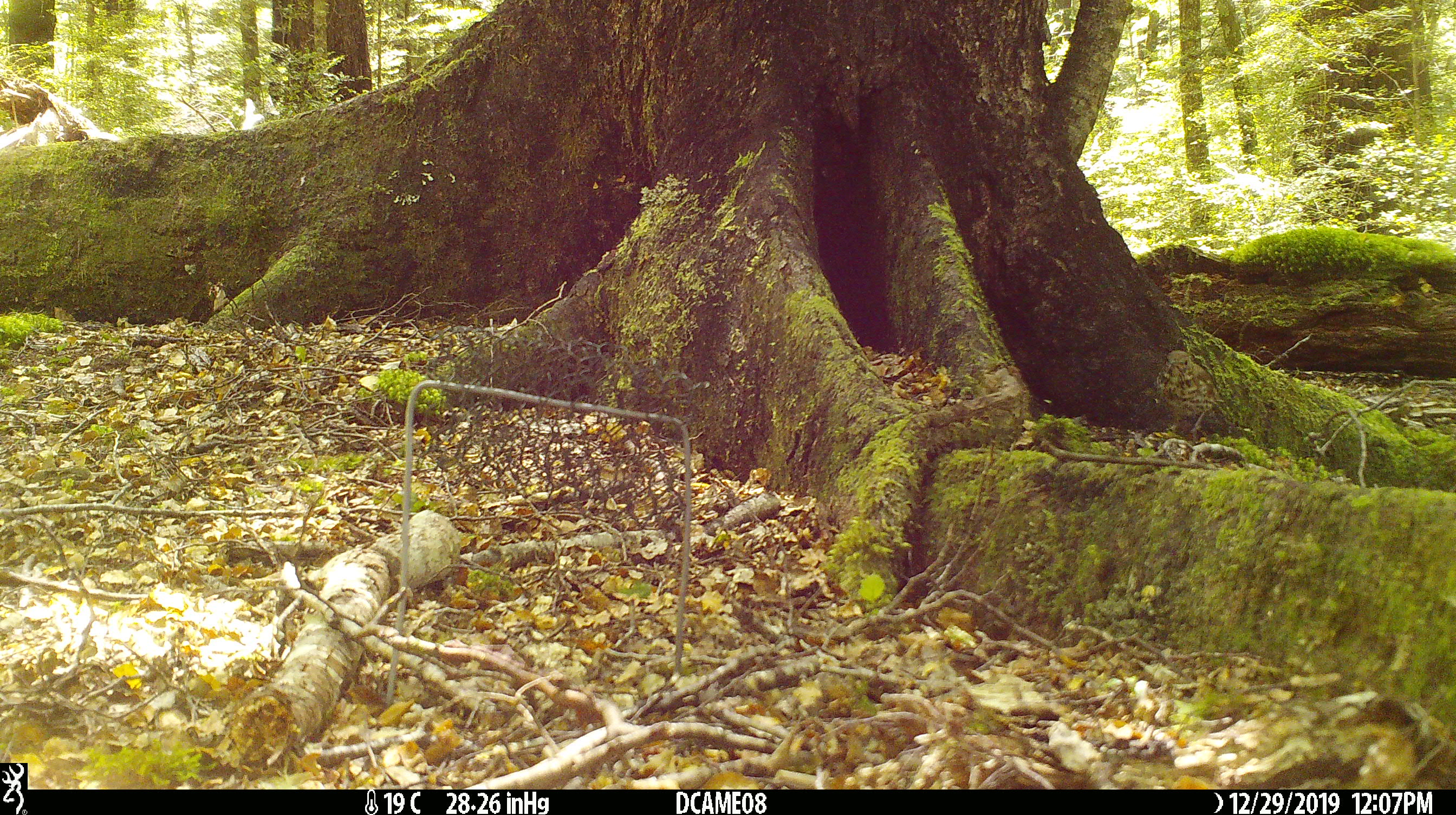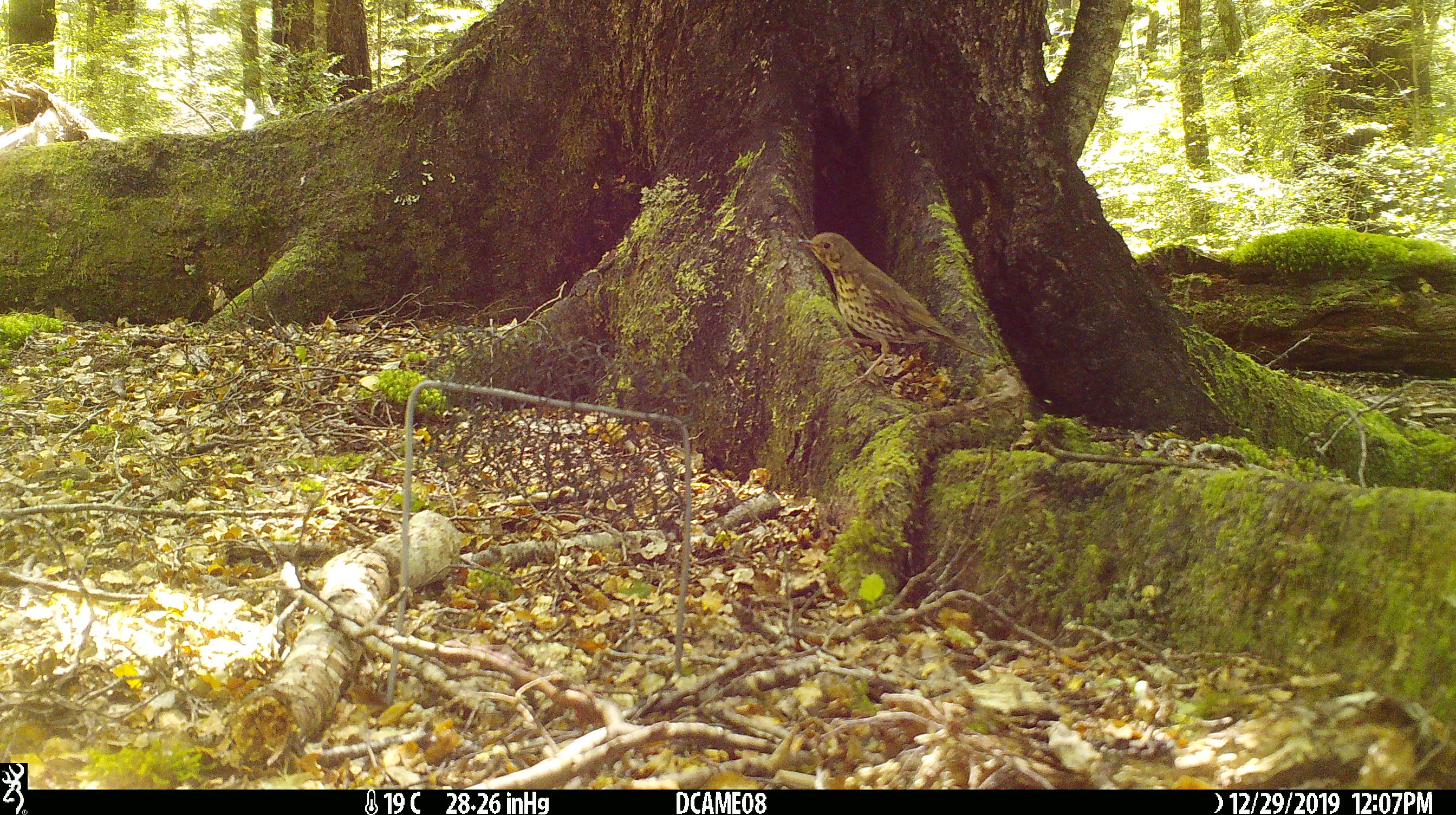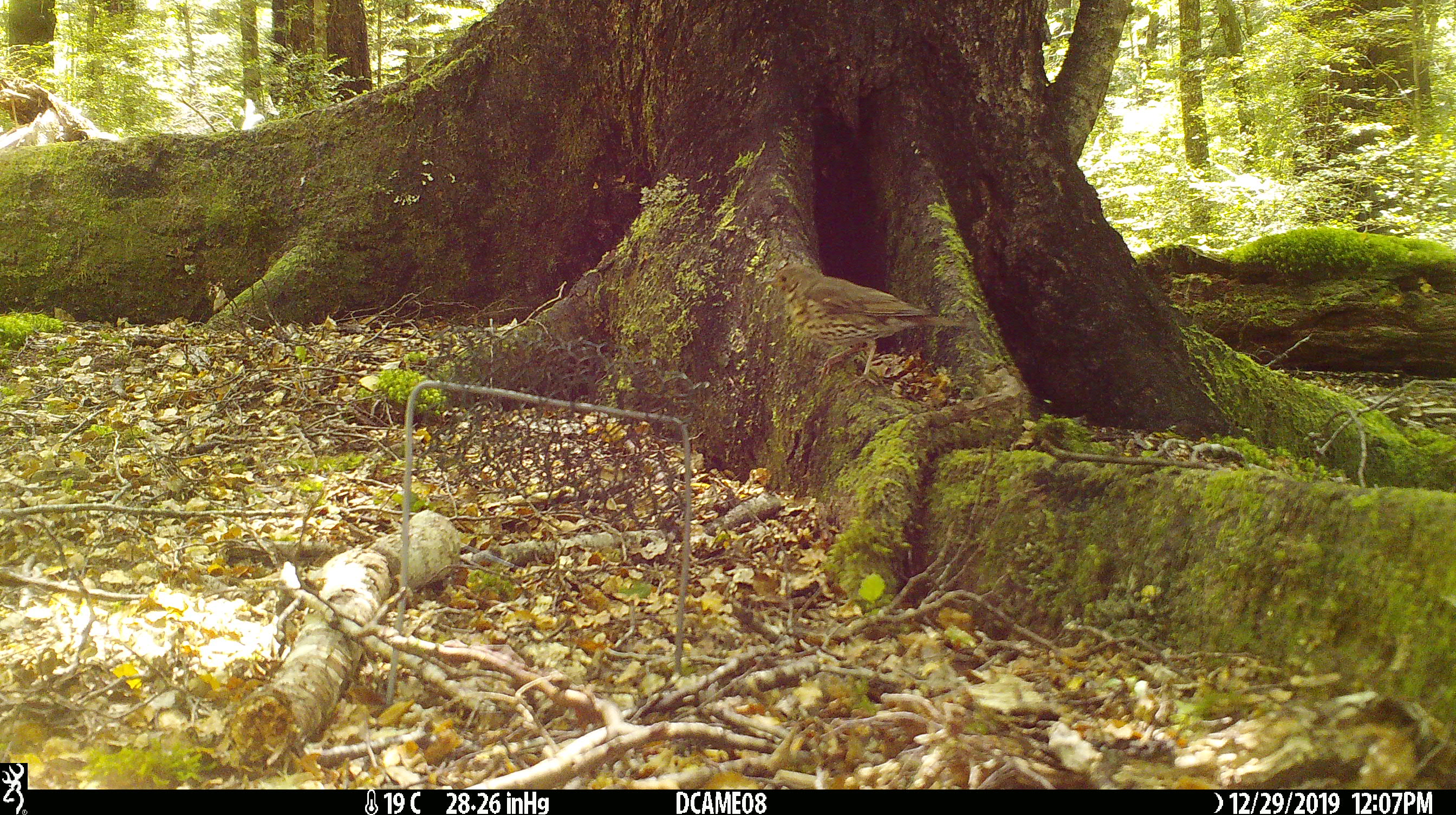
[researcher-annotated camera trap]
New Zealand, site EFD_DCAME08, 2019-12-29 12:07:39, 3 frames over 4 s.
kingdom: Animalia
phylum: Chordata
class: Aves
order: Passeriformes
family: Turdidae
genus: Turdus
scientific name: Turdus philomelos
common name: song thrush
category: thrush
Thrush (song thrush) (Turdus philomelos).